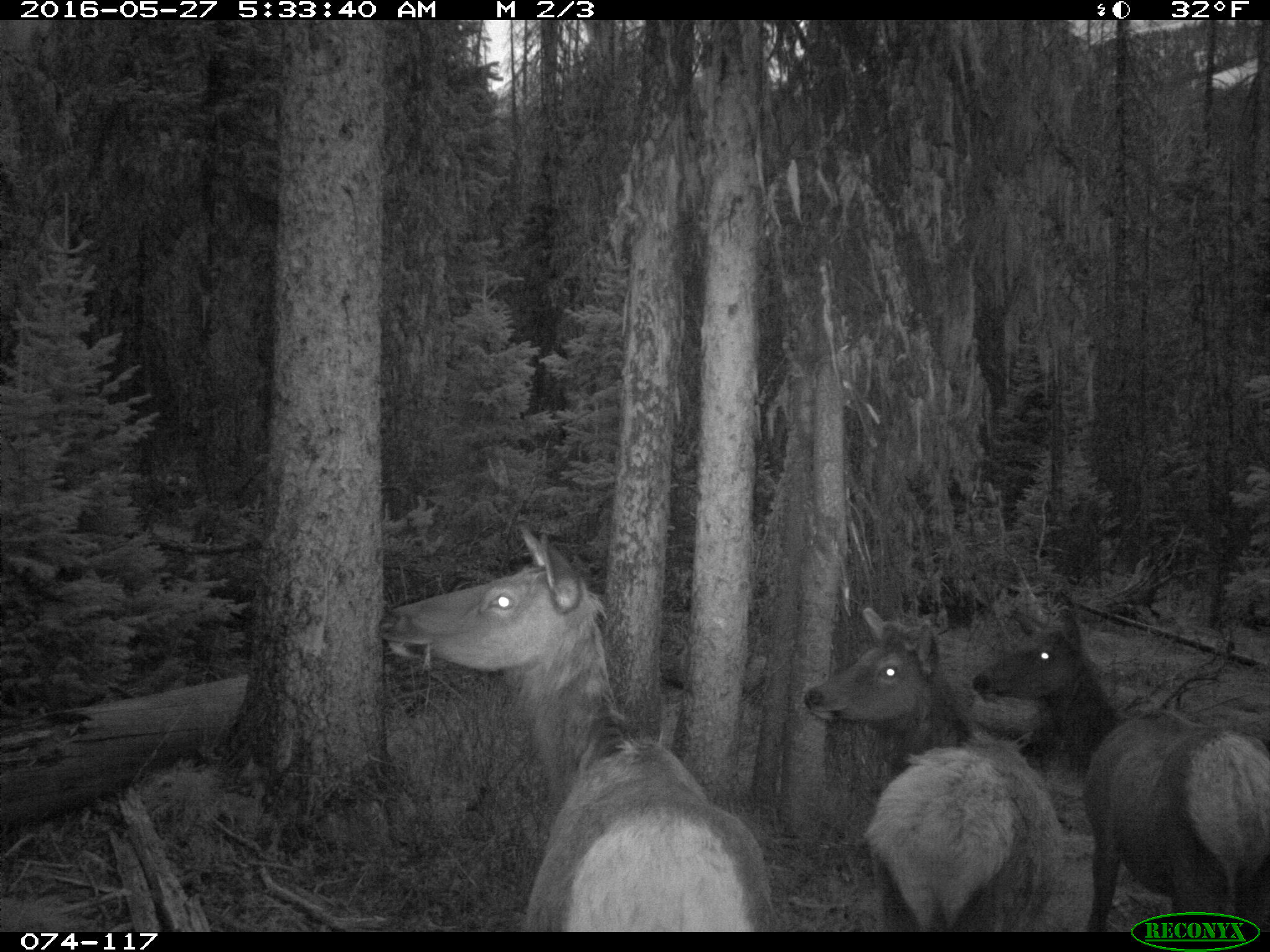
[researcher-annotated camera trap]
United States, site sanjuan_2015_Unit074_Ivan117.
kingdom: Animalia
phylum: Chordata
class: Mammalia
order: Artiodactyla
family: Cervidae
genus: Cervus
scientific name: Cervus elaphus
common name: red deer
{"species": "Cervus elaphus (red deer)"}